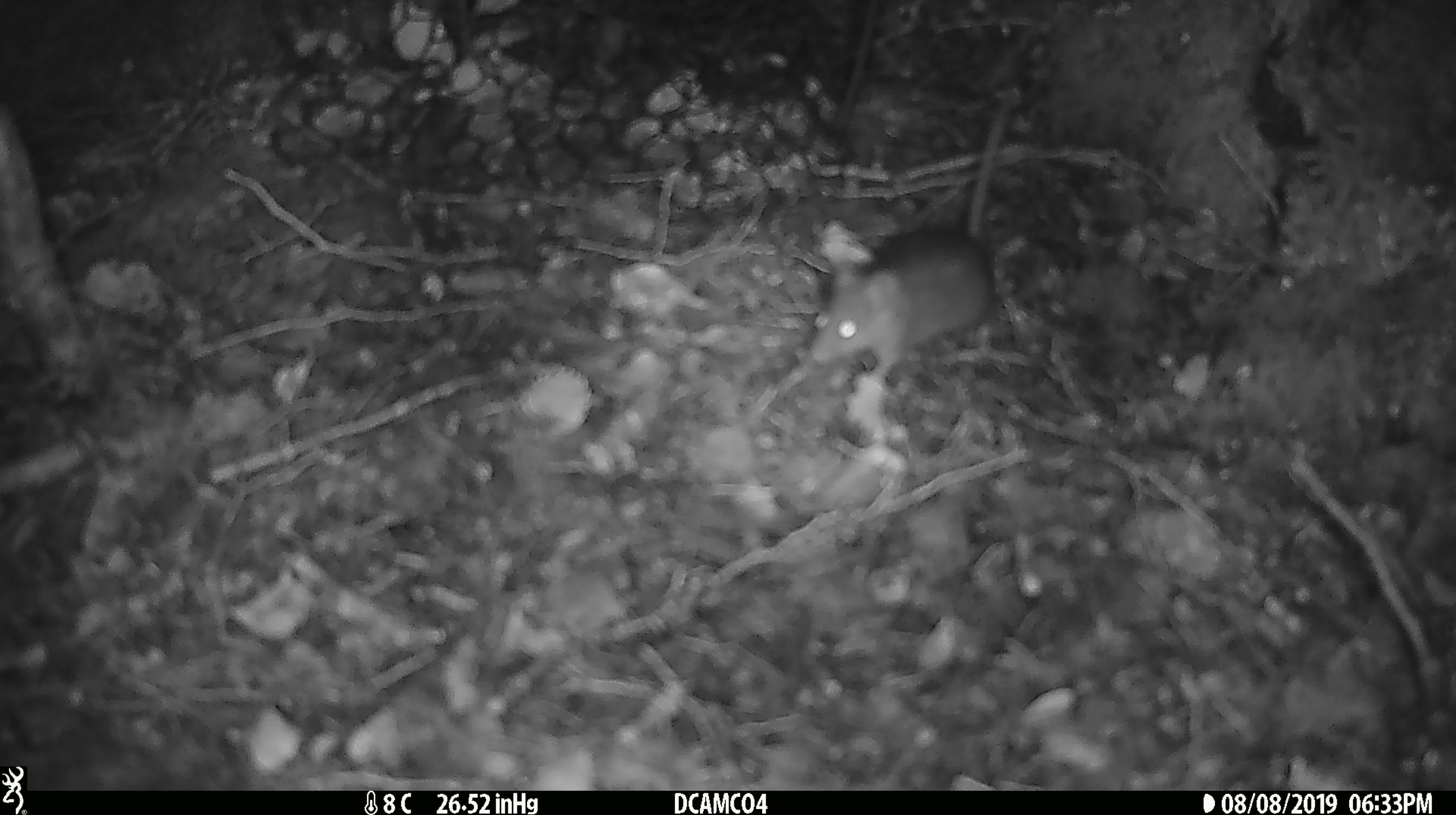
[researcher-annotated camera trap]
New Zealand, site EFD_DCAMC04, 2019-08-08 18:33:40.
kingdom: Animalia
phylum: Chordata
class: Mammalia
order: Rodentia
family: Muridae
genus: Mus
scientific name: Mus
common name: mouse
Mouse (Mus).